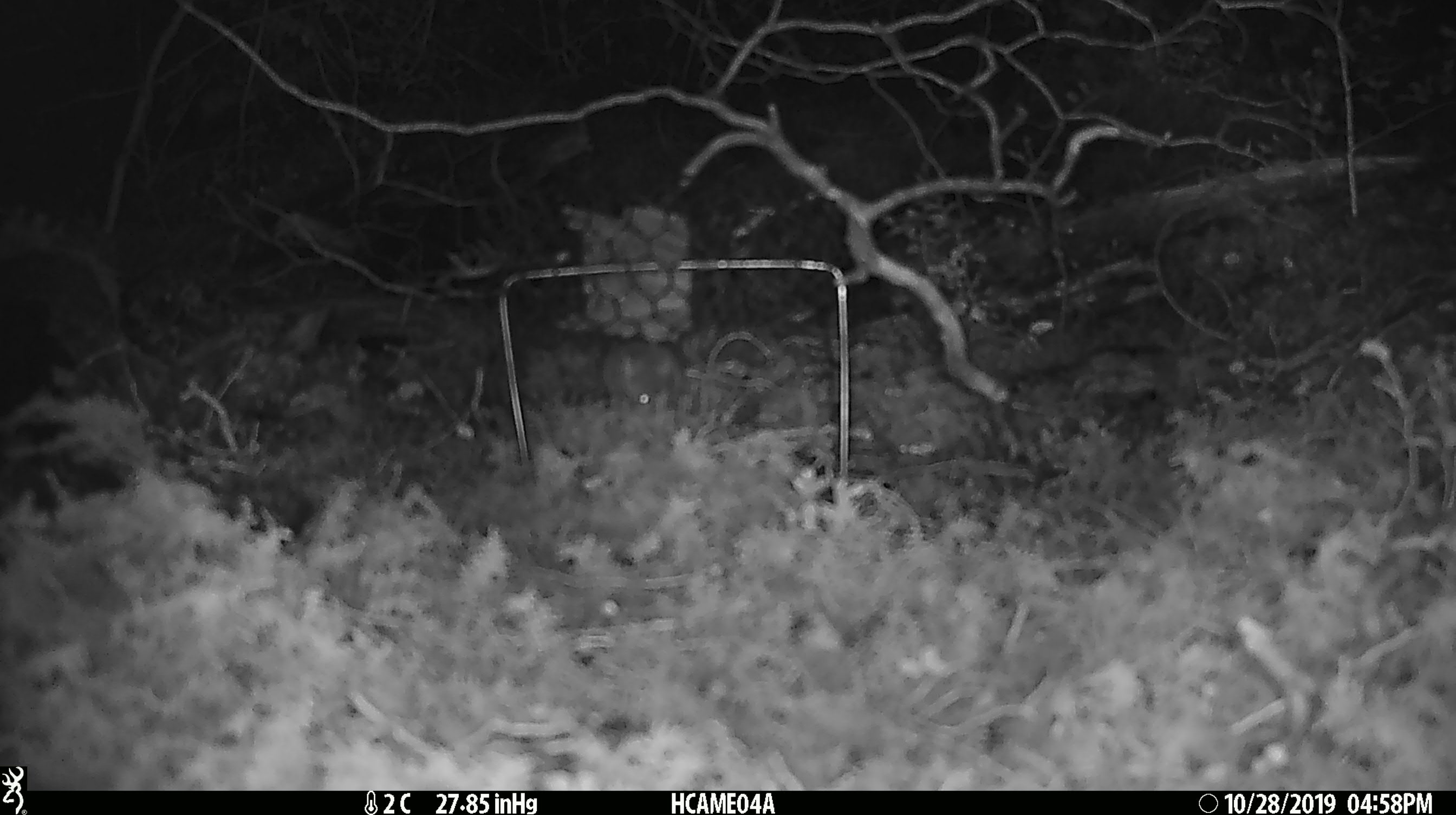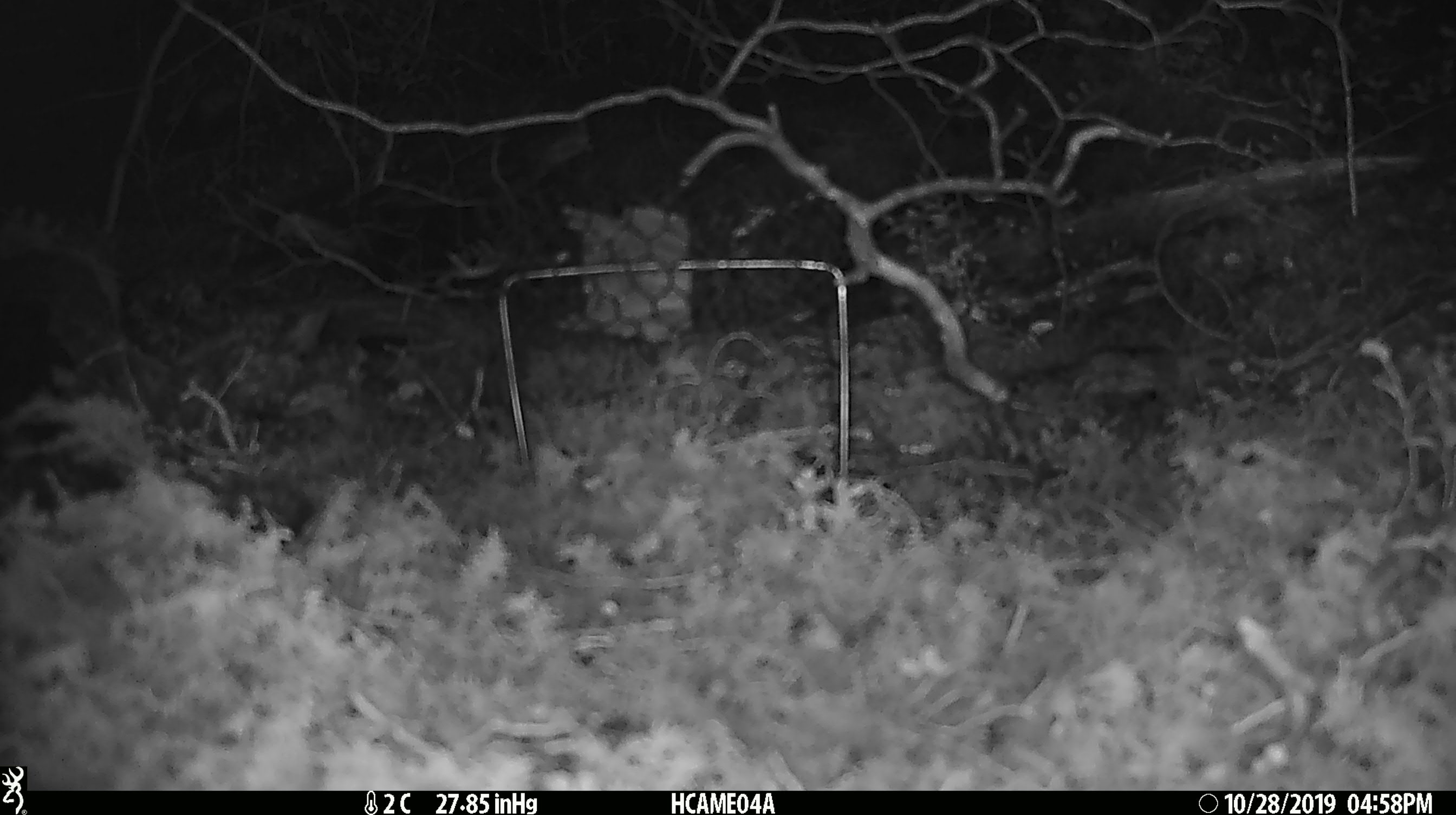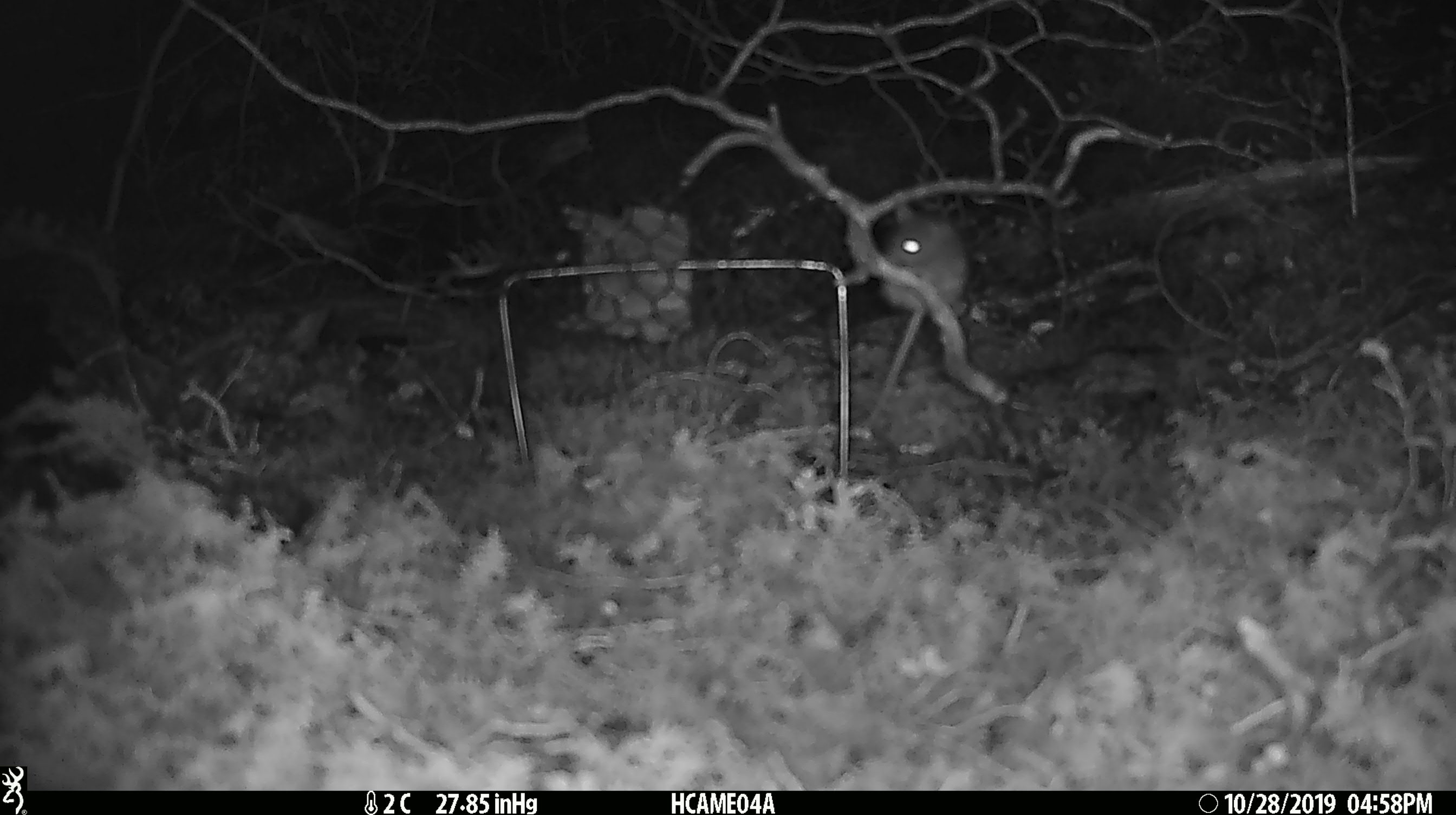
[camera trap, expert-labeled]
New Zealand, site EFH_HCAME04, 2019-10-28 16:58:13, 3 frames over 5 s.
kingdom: Animalia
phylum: Chordata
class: Mammalia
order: Rodentia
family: Muridae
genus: Mus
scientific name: Mus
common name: mouse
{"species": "mouse (Mus)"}